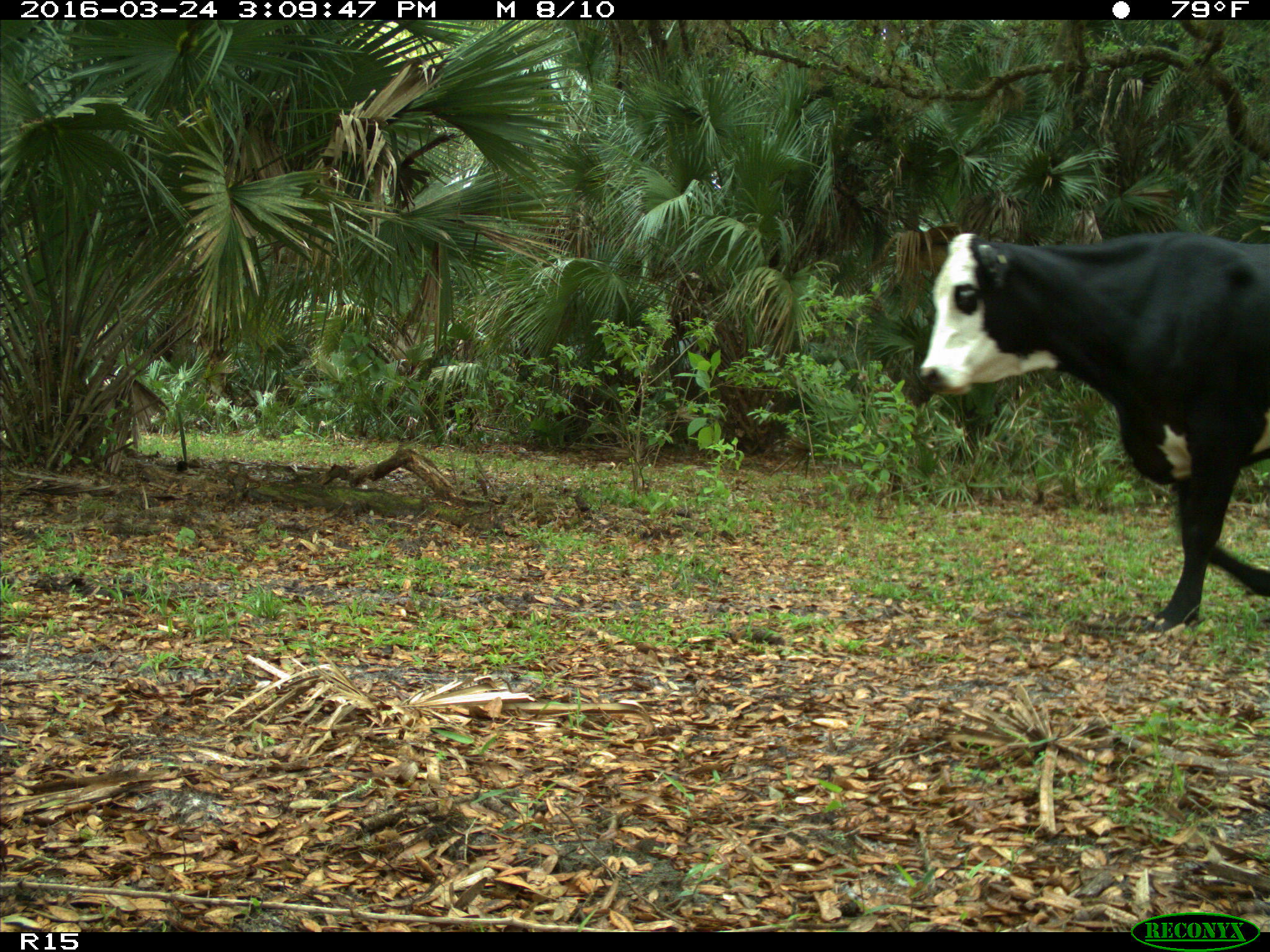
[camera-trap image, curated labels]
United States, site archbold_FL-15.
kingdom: Animalia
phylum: Chordata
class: Mammalia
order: Artiodactyla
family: Bovidae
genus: Bos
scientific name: Bos taurus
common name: domestic cow